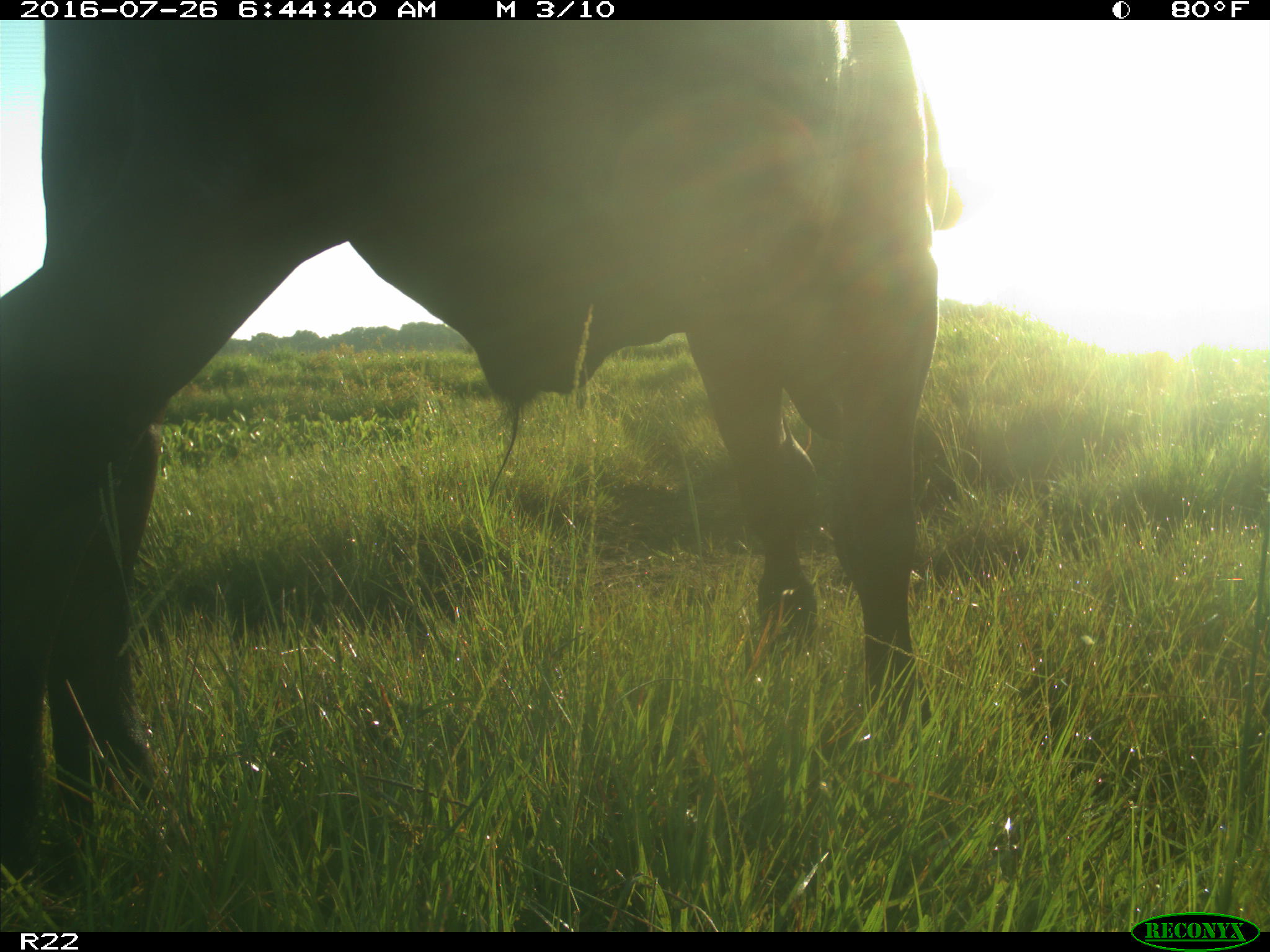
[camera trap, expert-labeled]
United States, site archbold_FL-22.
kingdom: Animalia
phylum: Chordata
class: Mammalia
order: Artiodactyla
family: Bovidae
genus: Bos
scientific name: Bos taurus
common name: domestic cow